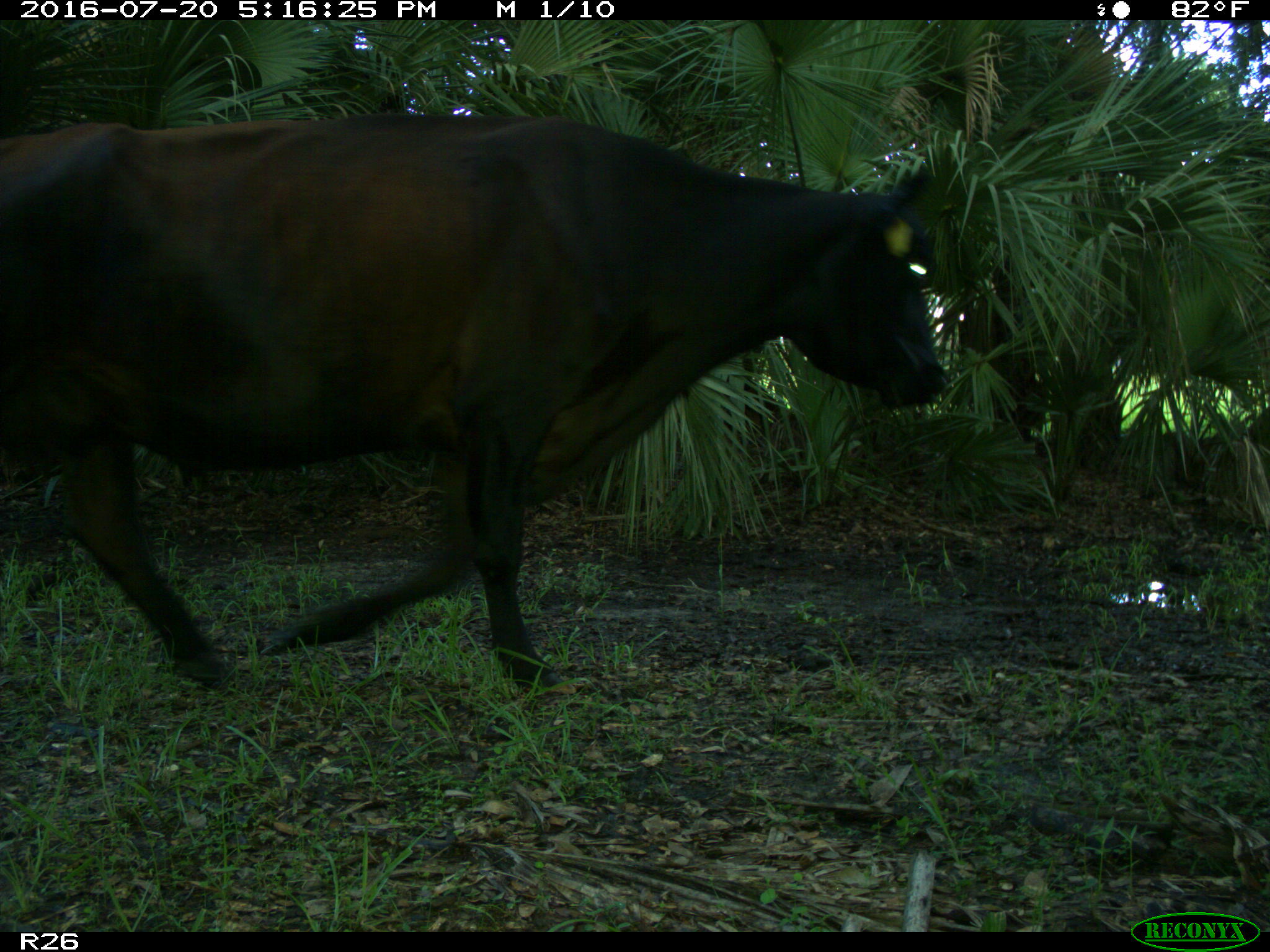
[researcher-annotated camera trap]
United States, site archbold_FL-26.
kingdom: Animalia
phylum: Chordata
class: Mammalia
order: Artiodactyla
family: Bovidae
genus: Bos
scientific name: Bos taurus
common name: domestic cow